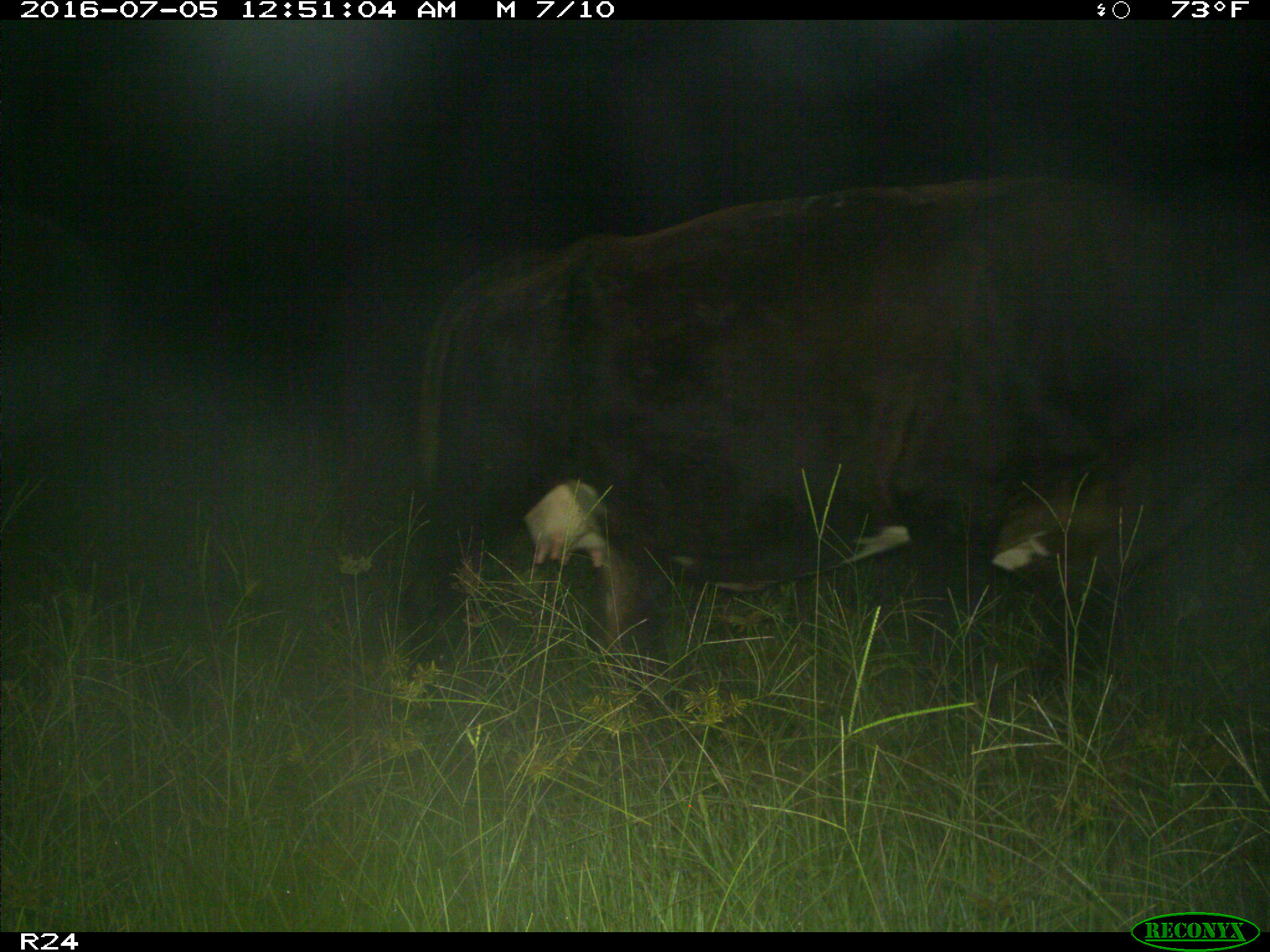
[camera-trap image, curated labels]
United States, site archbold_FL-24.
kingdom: Animalia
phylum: Chordata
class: Mammalia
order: Artiodactyla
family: Bovidae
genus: Bos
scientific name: Bos taurus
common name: domestic cow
Bos taurus (domestic cow).